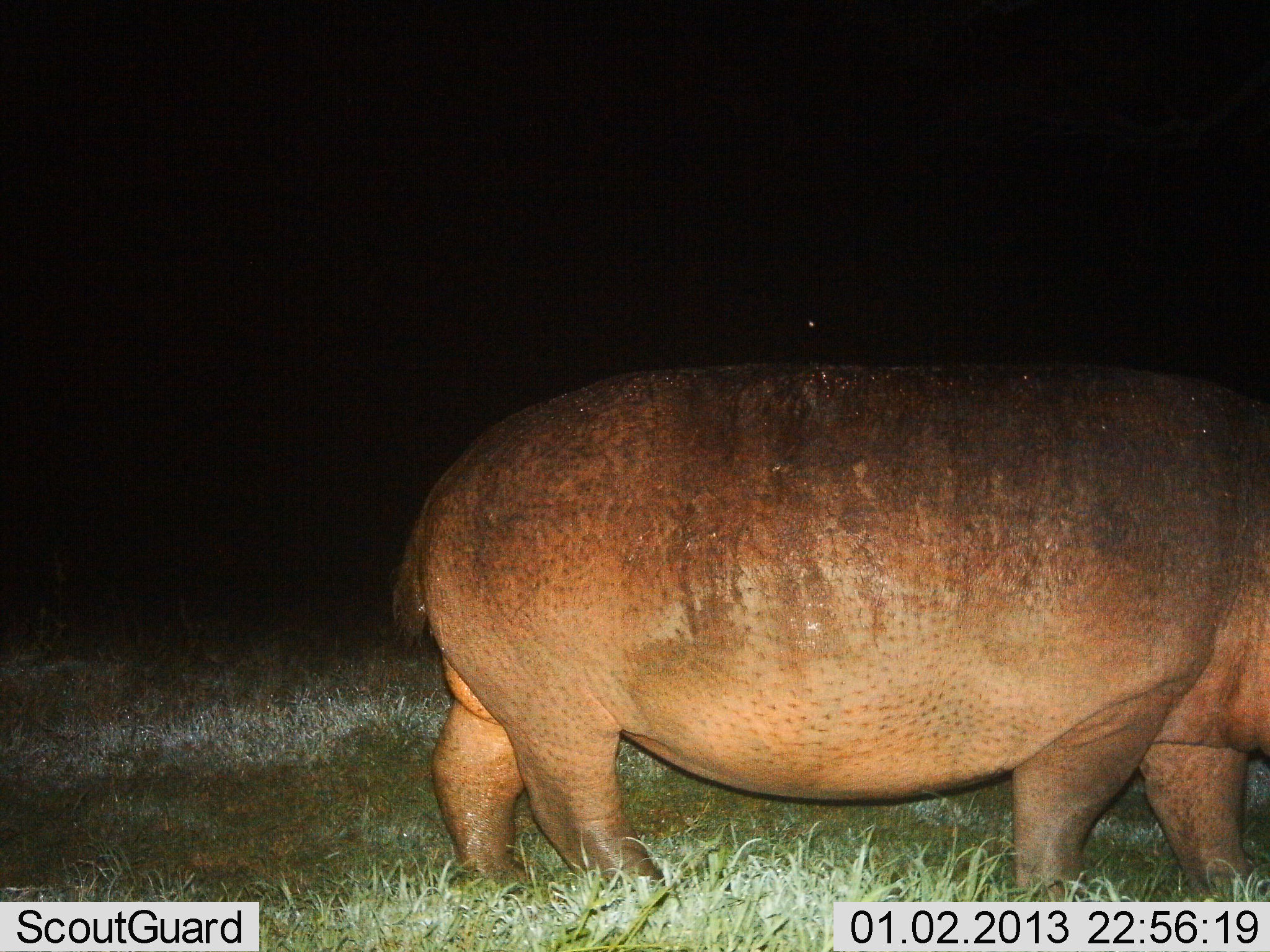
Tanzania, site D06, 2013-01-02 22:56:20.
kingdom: Animalia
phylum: Chordata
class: Mammalia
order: Artiodactyla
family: Hippopotamidae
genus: Hippopotamus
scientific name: Hippopotamus amphibius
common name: hippopotamus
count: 1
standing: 60%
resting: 0%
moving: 40%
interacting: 0%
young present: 0%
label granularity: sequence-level